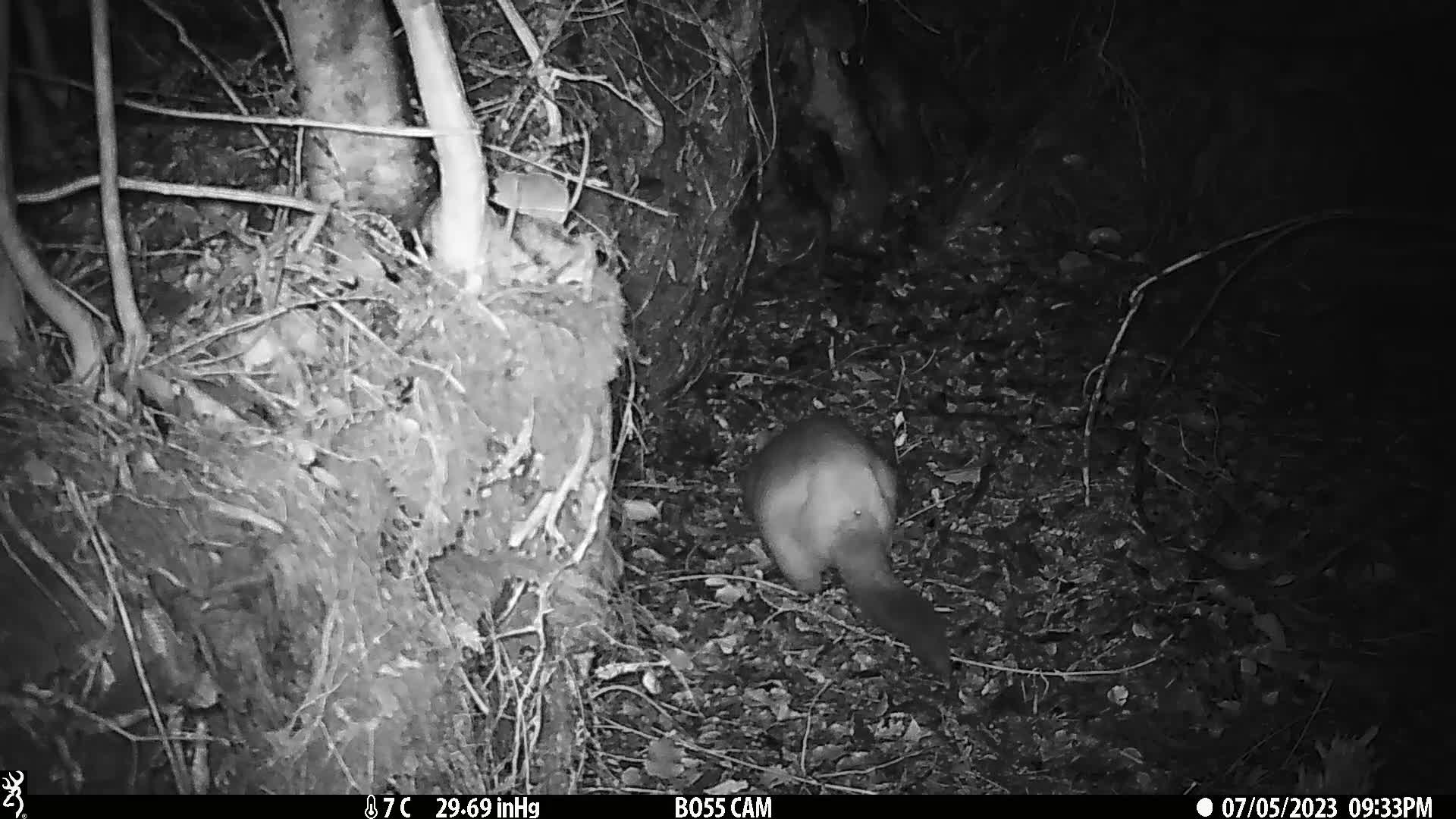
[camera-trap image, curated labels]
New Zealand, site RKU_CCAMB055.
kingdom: Animalia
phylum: Chordata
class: Mammalia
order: Diprotodontia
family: Phalangeridae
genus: Trichosurus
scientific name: Trichosurus vulpecula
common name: common brushtail possum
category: possum